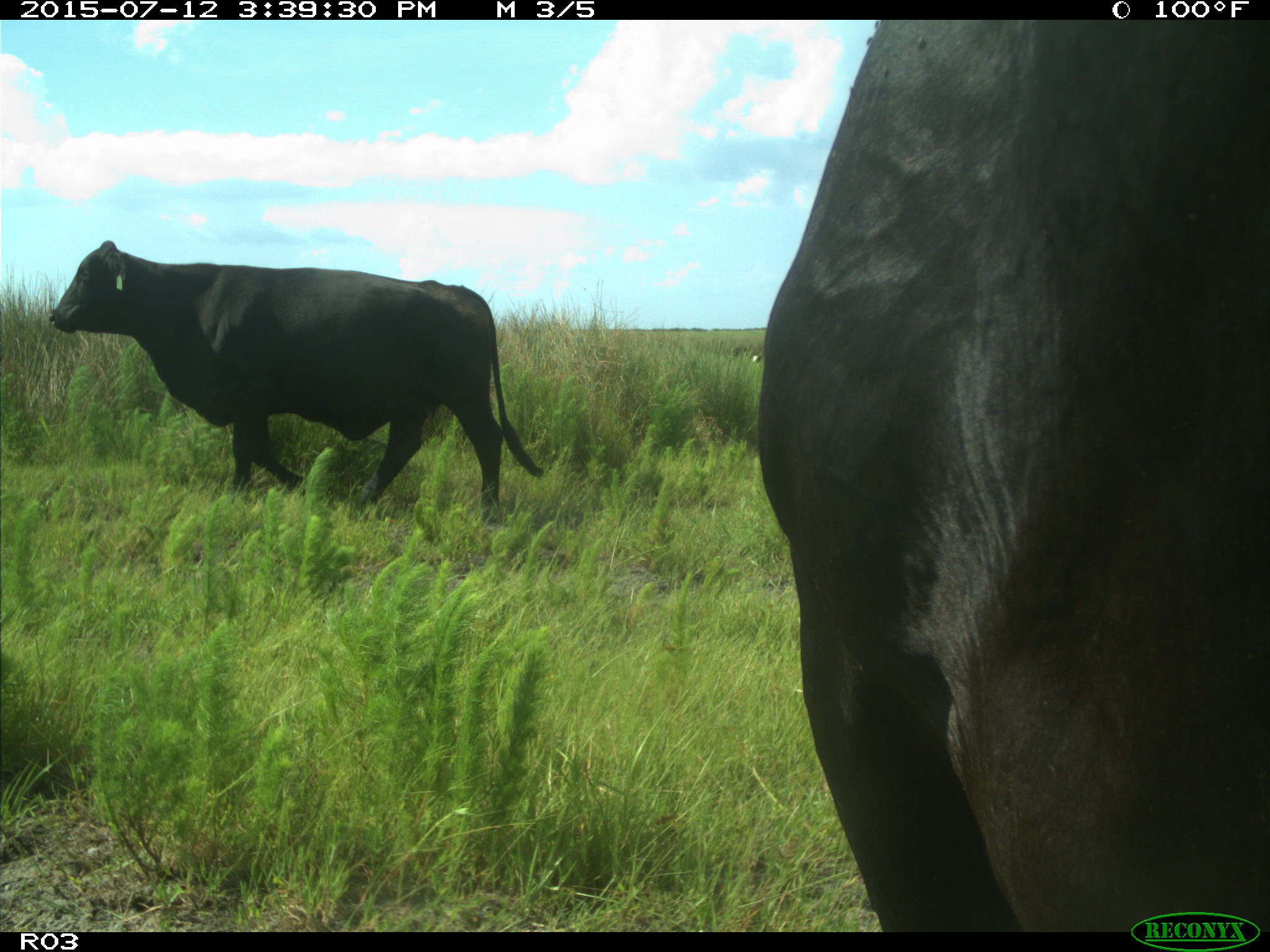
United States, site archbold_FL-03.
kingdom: Animalia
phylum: Chordata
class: Mammalia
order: Artiodactyla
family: Bovidae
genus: Bos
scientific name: Bos taurus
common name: domestic cow